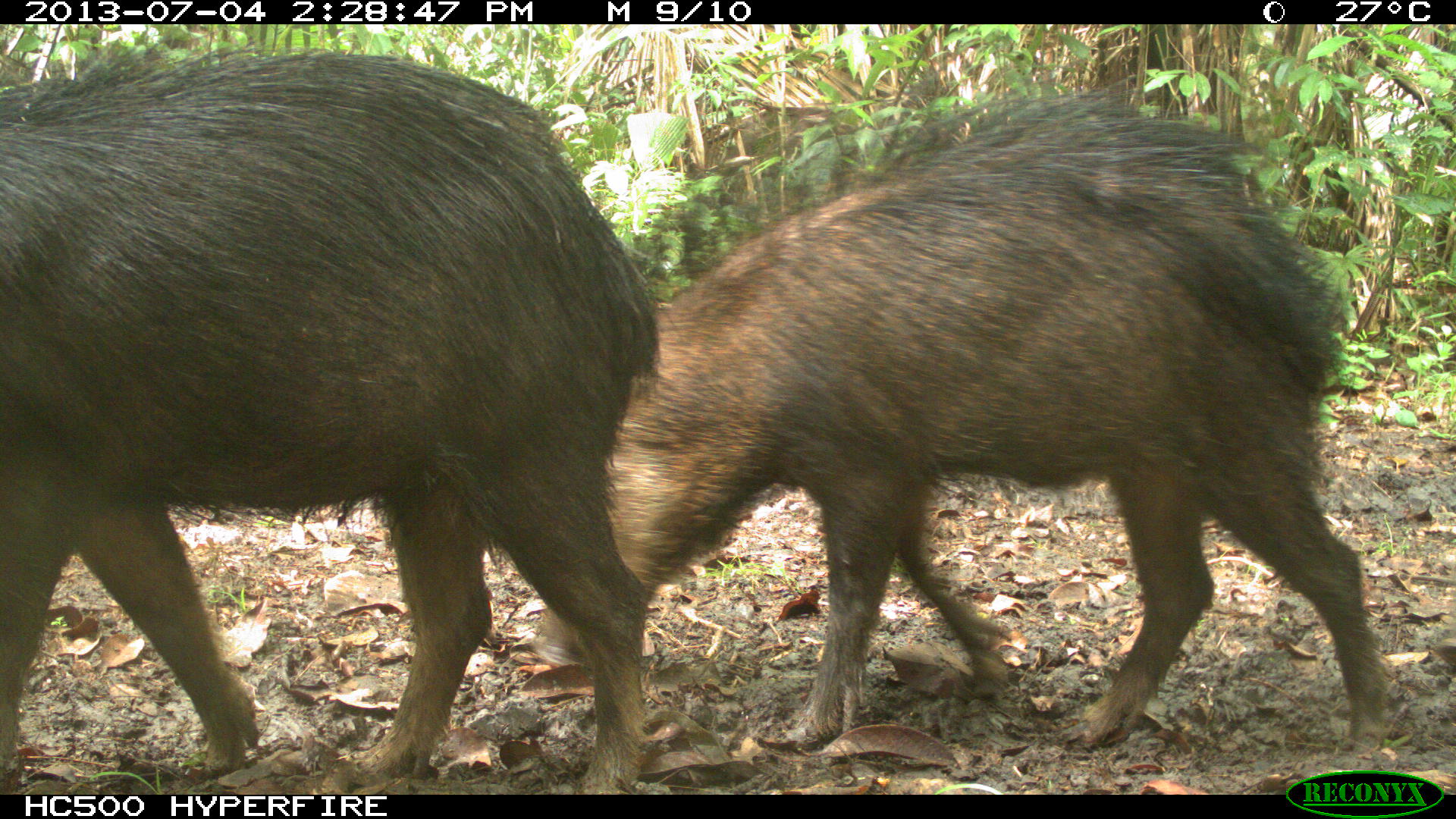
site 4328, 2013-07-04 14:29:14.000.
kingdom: Animalia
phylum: Chordata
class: Mammalia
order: Artiodactyla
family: Tayassuidae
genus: Tayassu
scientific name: Tayassu pecari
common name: white-lipped peccary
Tayassu pecari (white-lipped peccary), count 44.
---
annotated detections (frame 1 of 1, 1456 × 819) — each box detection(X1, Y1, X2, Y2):
tayassu pecari: detection(529, 91, 1401, 769); detection(0, 42, 658, 793)